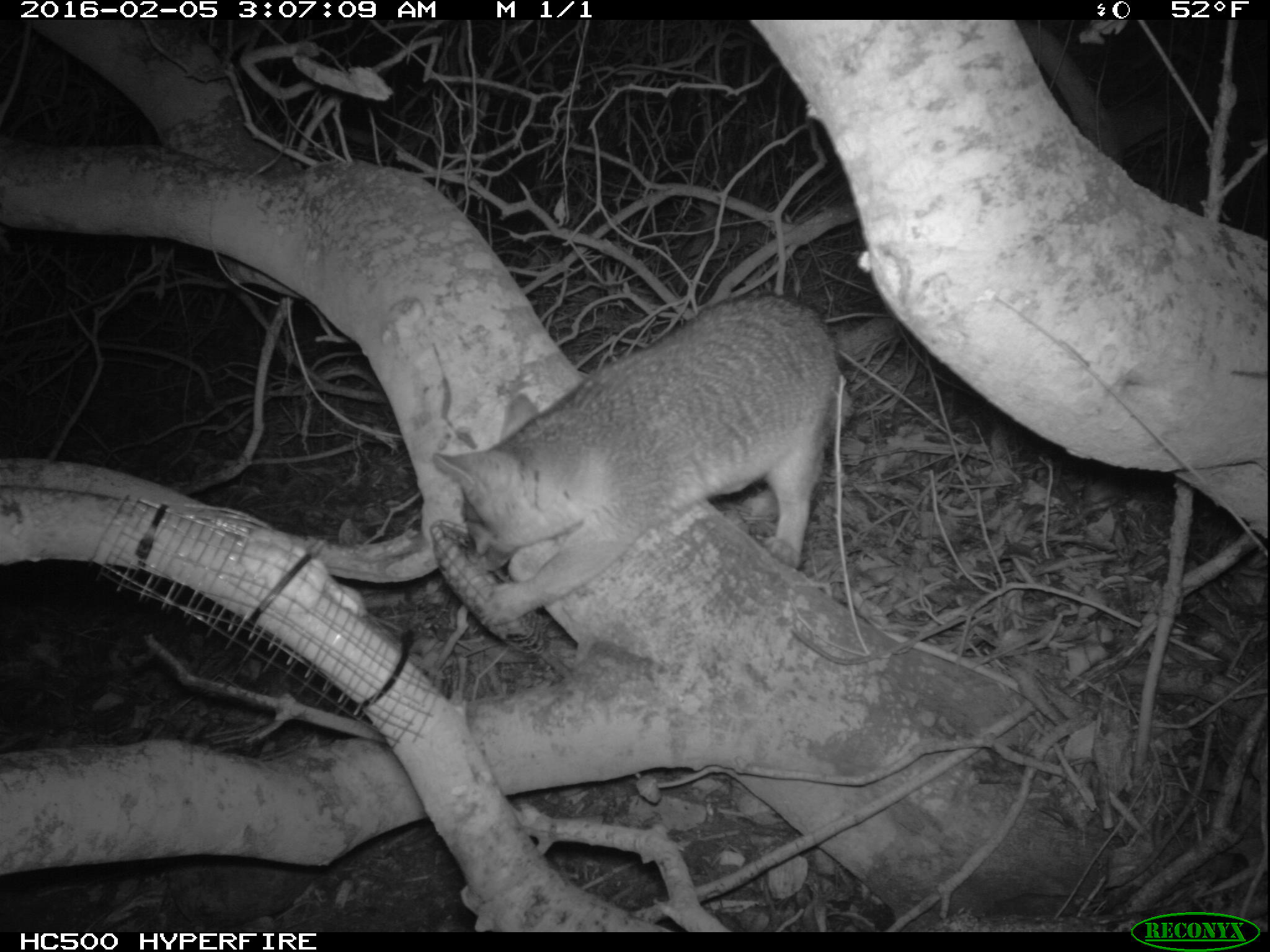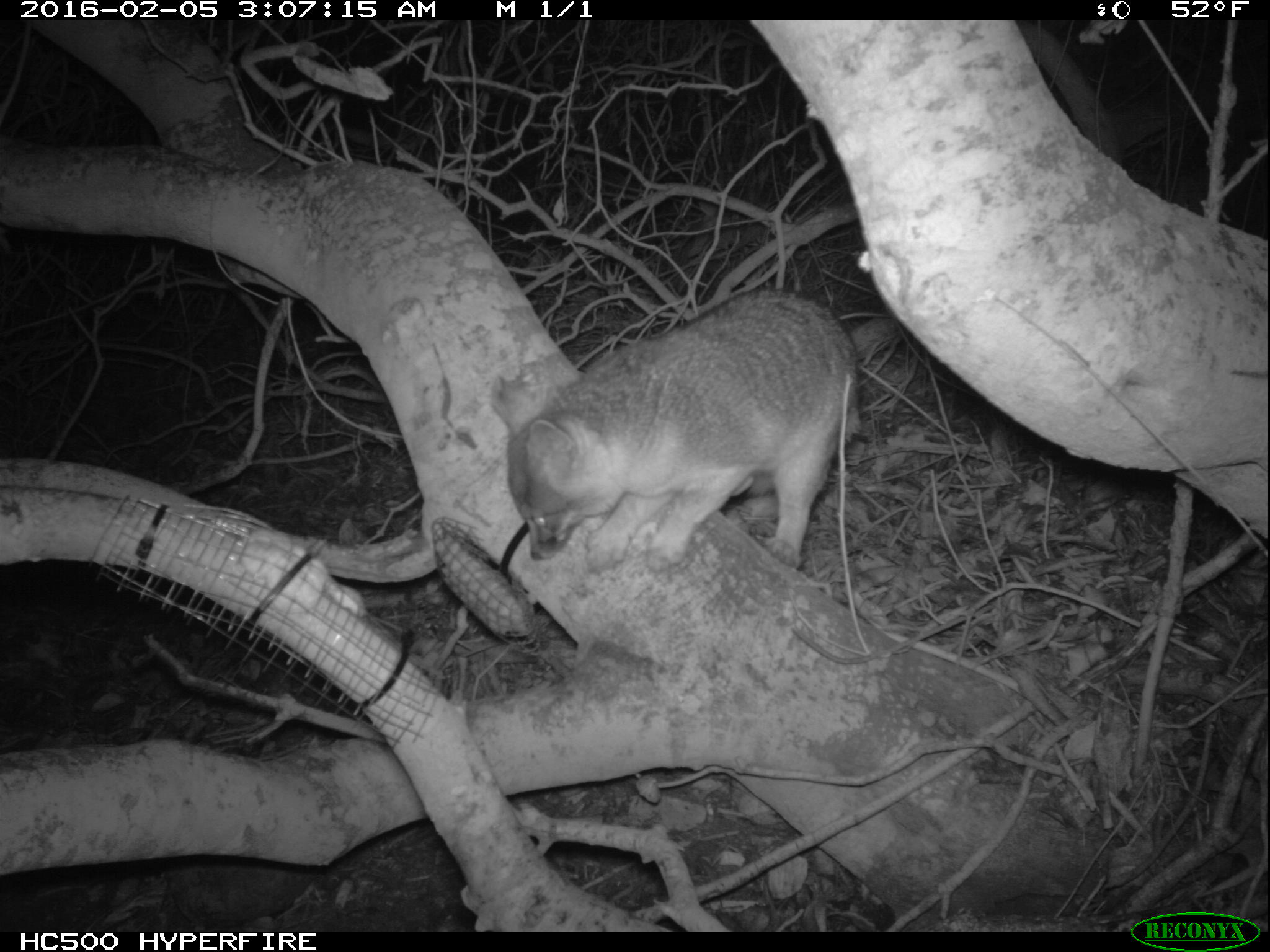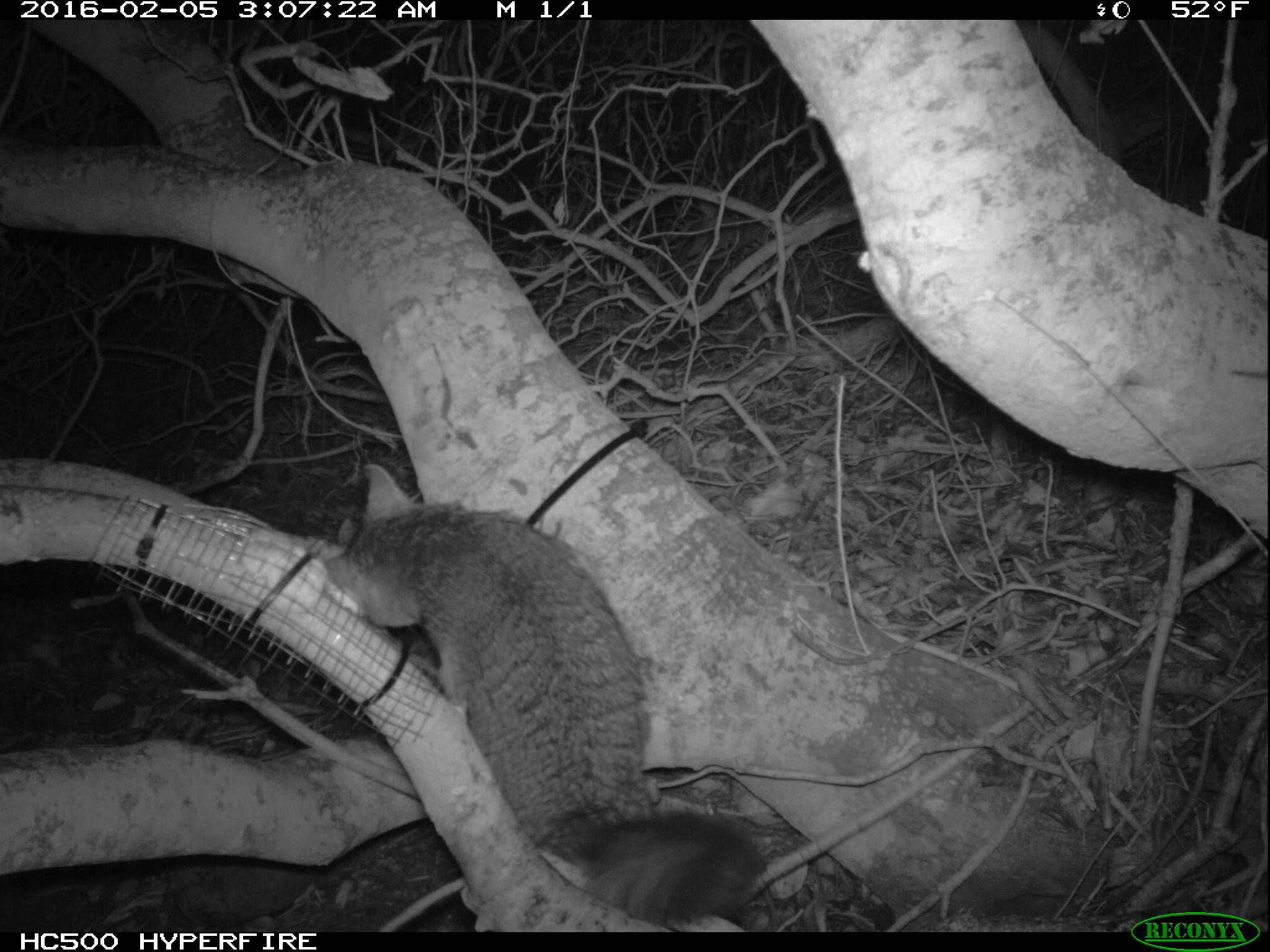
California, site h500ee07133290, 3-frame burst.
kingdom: Animalia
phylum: Chordata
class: Mammalia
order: Carnivora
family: Canidae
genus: Urocyon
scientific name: Urocyon littoralis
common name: island fox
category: fox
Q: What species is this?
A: Fox (island fox) (Urocyon littoralis).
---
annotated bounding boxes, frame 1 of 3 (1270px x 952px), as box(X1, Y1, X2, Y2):
fox: box(438, 288, 852, 626)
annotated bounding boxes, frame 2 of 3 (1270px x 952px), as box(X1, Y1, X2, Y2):
fox: box(492, 291, 860, 576)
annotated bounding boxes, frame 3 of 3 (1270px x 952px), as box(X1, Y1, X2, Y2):
fox: box(322, 461, 766, 923)